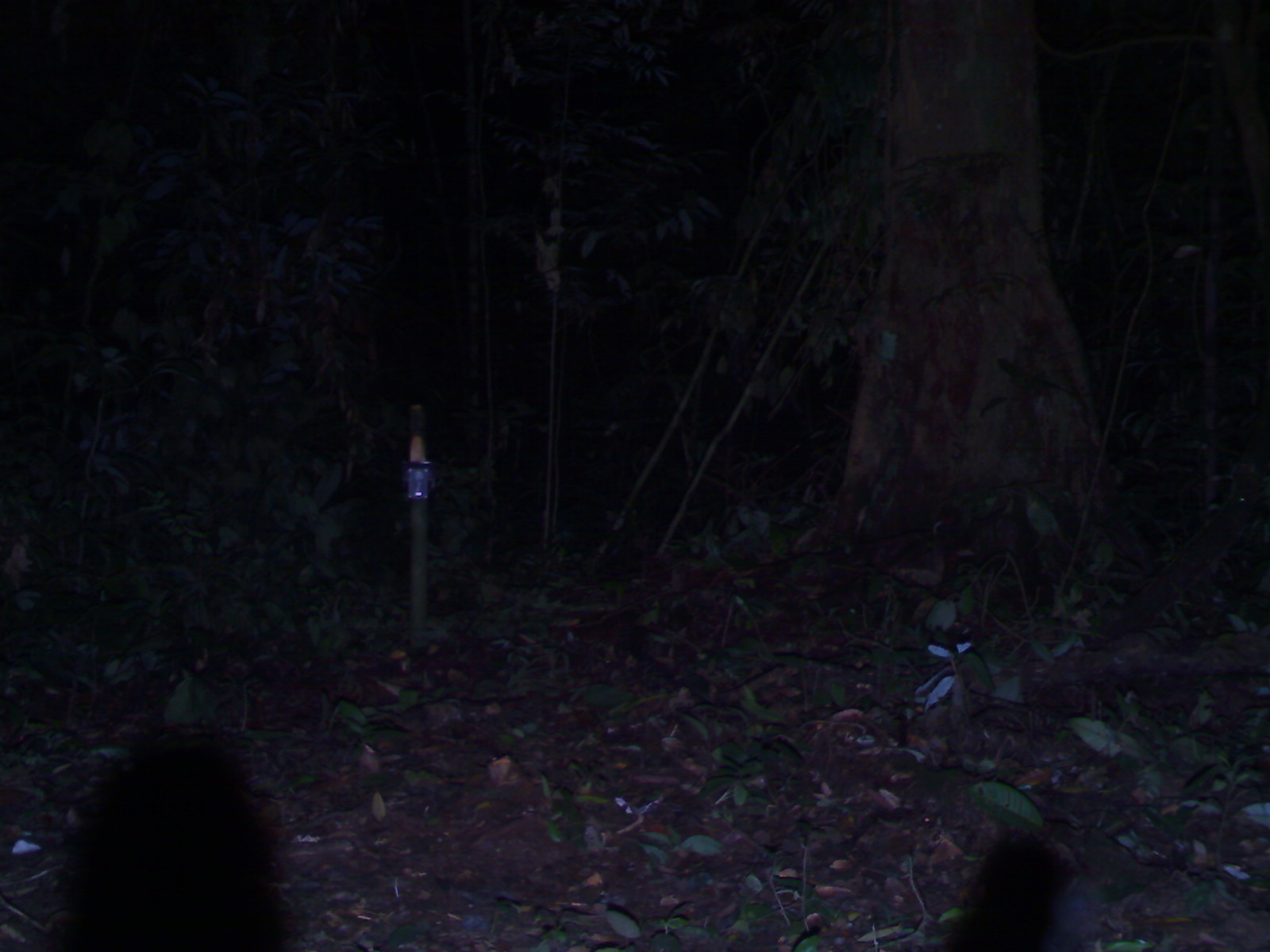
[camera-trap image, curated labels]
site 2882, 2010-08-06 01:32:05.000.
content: unidentified animal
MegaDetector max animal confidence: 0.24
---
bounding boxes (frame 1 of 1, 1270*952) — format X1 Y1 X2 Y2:
unidentifiable: 58 723 1105 948